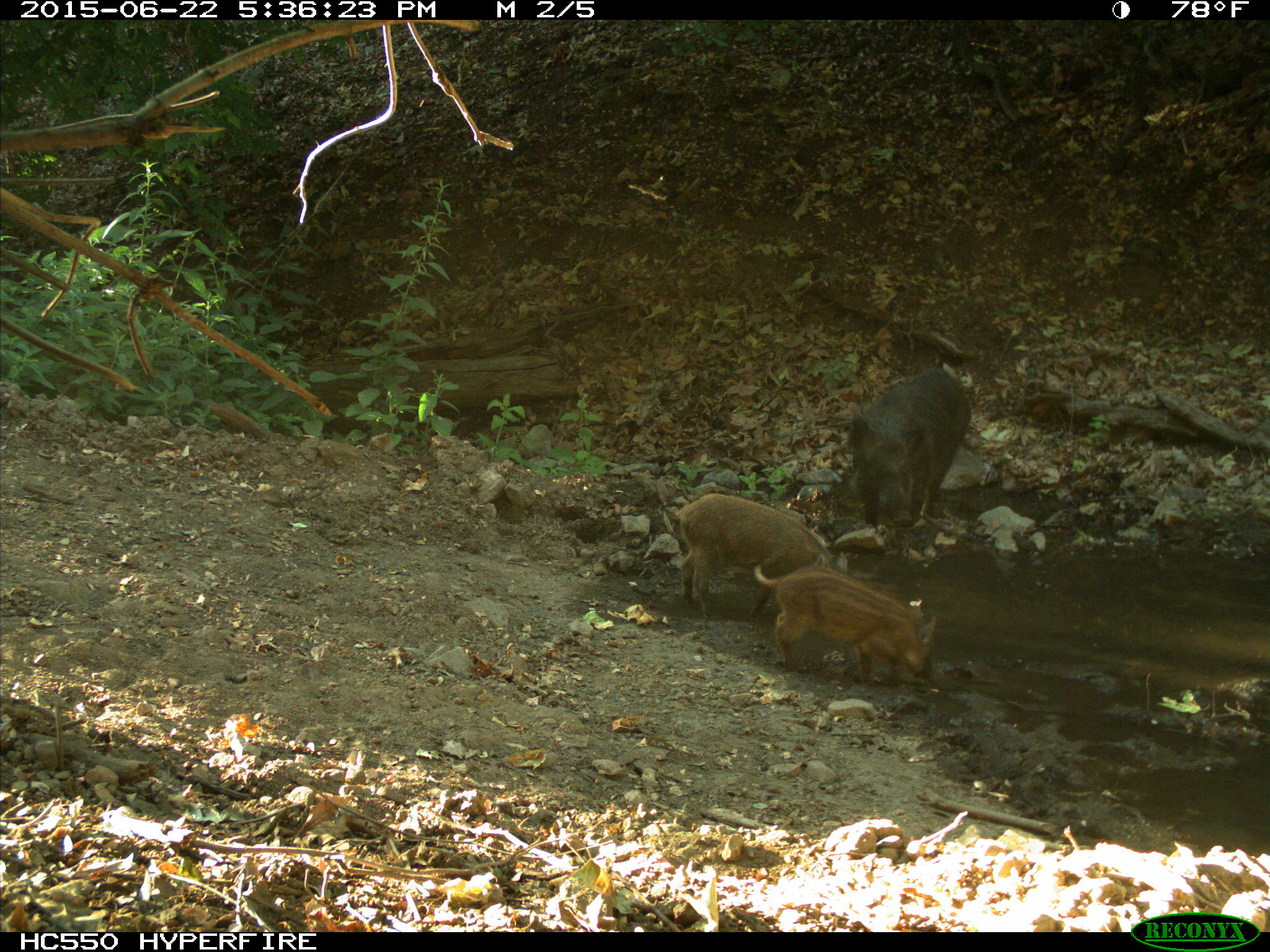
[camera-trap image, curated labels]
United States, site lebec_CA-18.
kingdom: Animalia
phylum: Chordata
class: Mammalia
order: Artiodactyla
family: Suidae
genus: Sus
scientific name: Sus scrofa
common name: wild boar